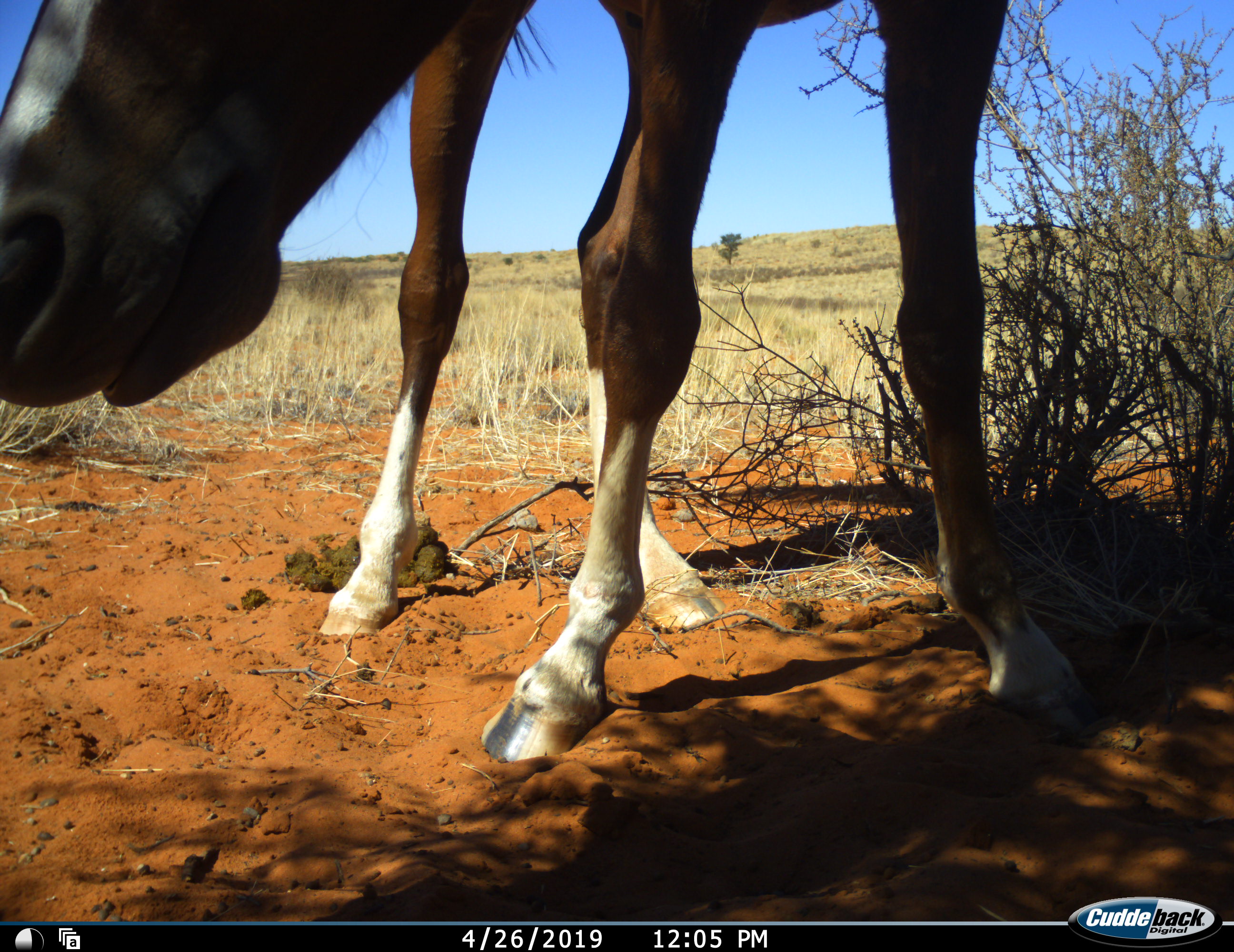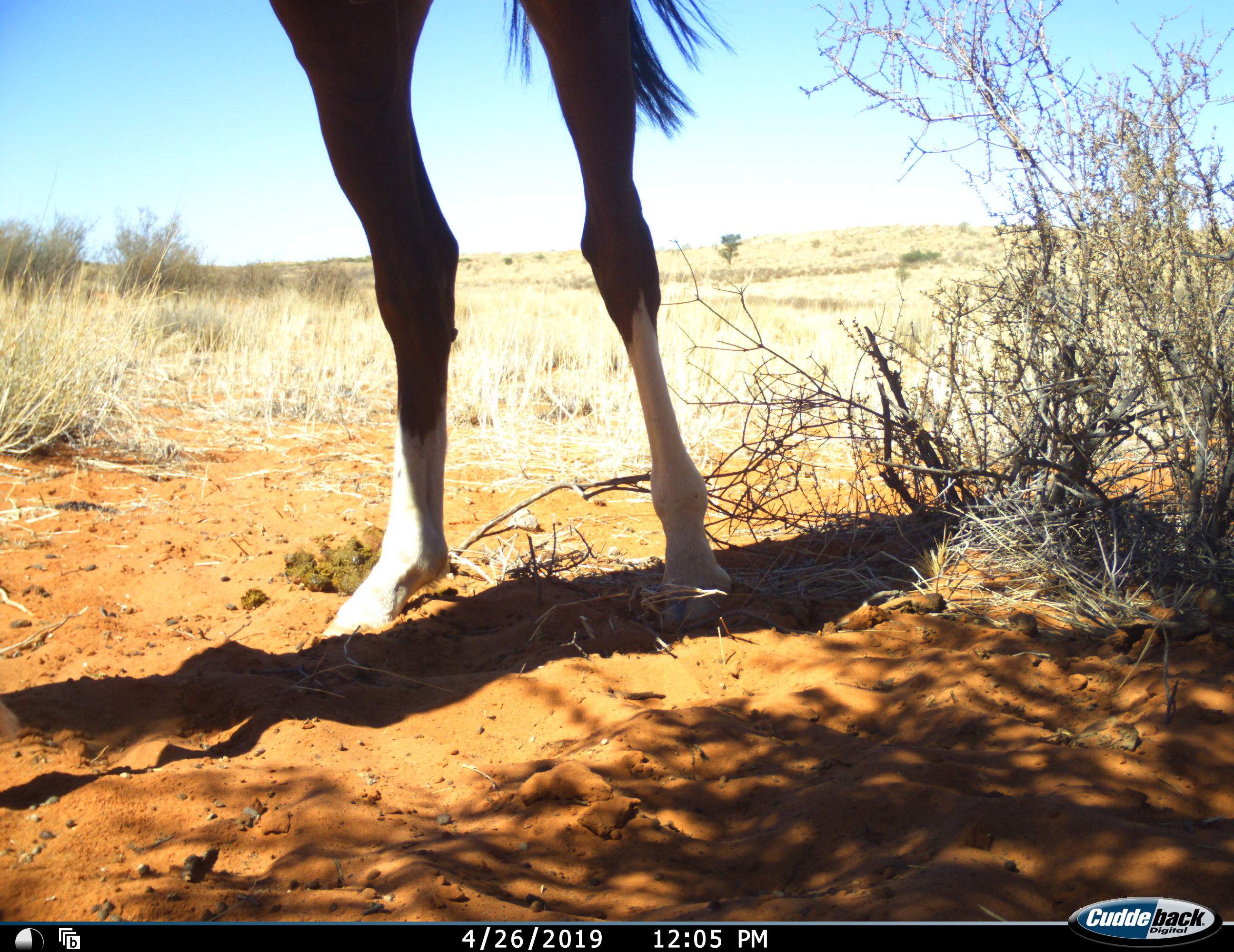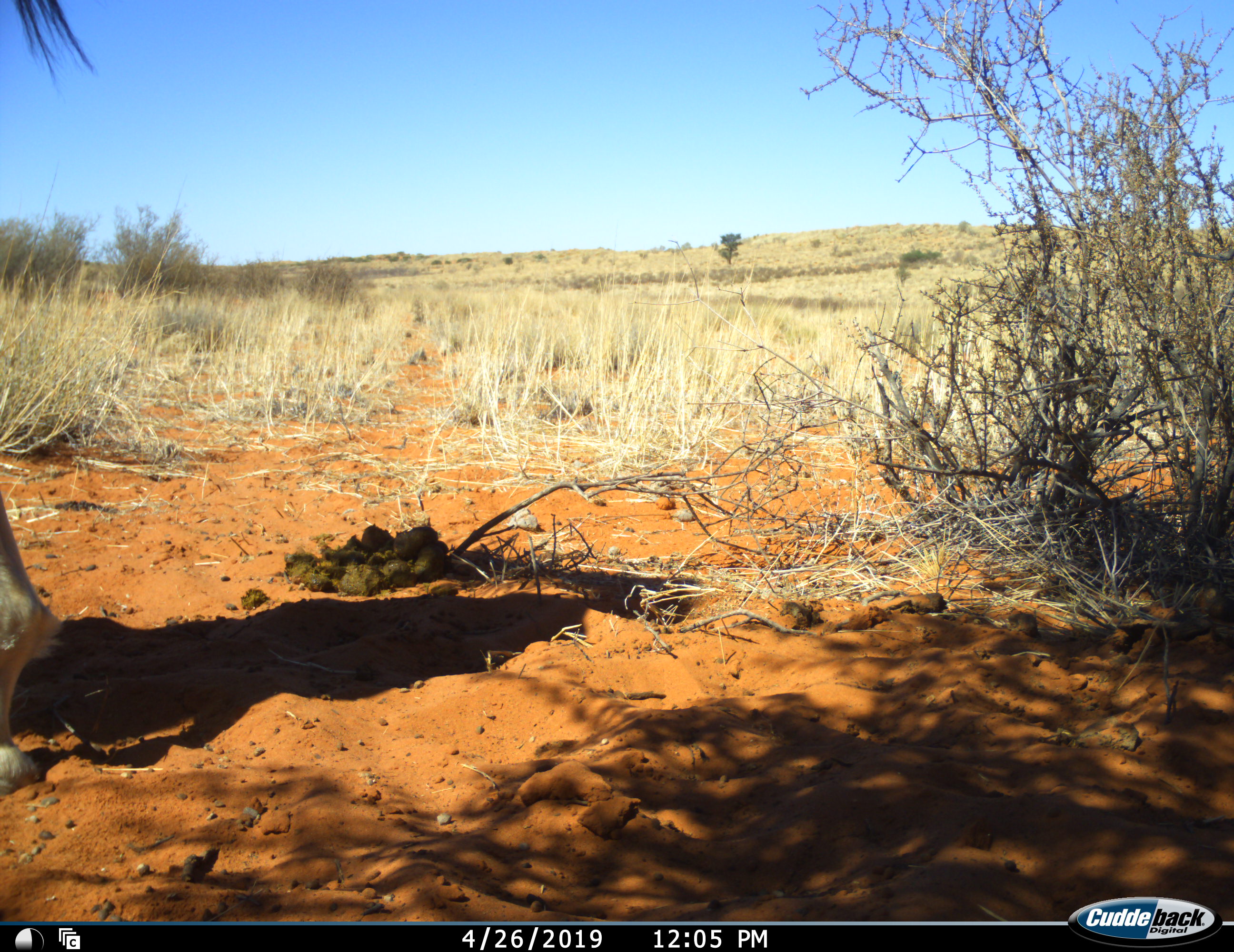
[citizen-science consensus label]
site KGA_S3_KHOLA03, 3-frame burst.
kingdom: Animalia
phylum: Chordata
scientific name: Vertebrata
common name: domestic animal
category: domesticanimal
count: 1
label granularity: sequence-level